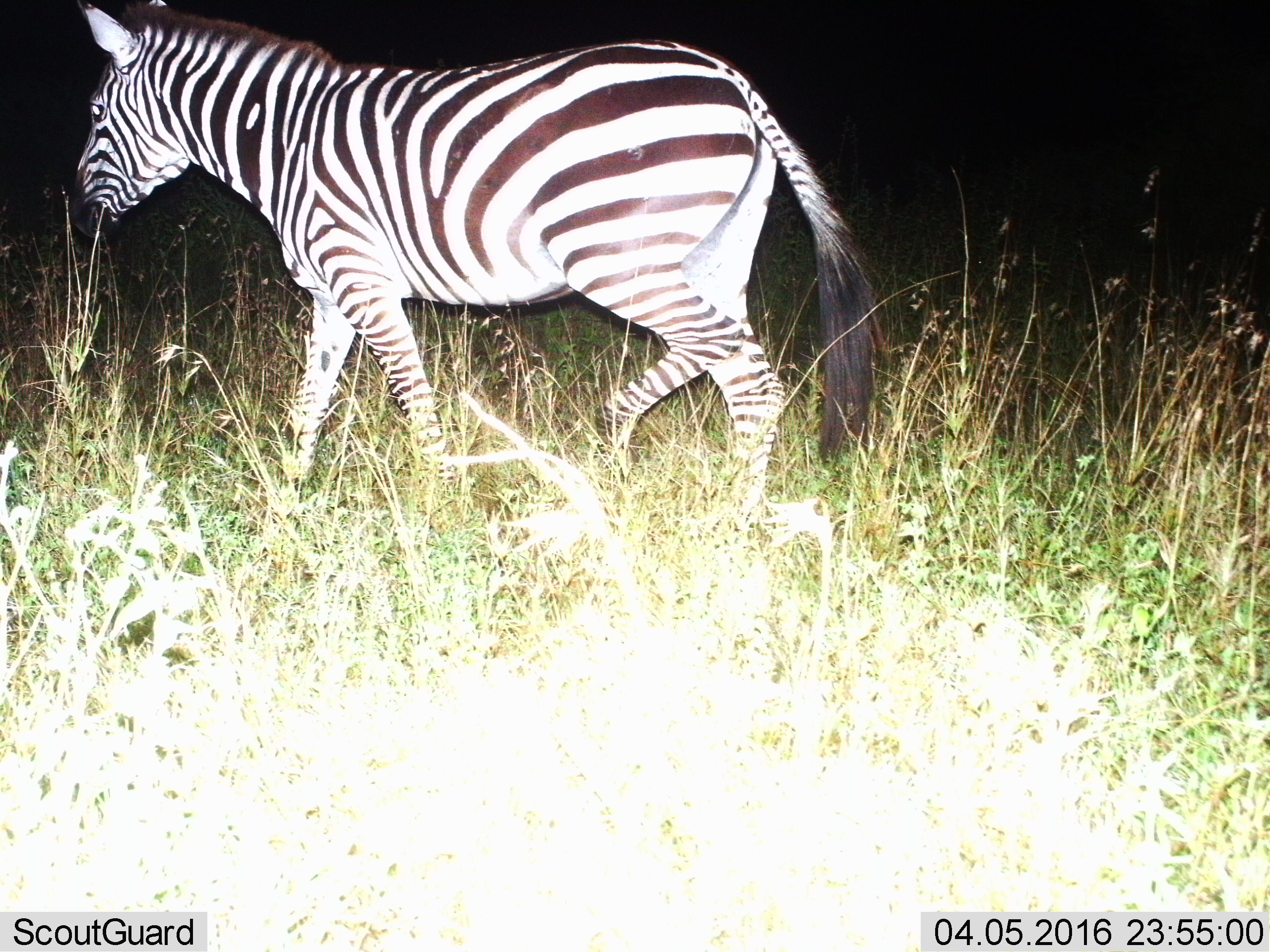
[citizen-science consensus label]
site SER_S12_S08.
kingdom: Animalia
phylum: Chordata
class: Mammalia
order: Perissodactyla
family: Equidae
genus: Equus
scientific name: Equus quagga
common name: plains zebra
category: zebraplains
Zebraplains (plains zebra) (Equus quagga), count 1. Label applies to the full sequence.